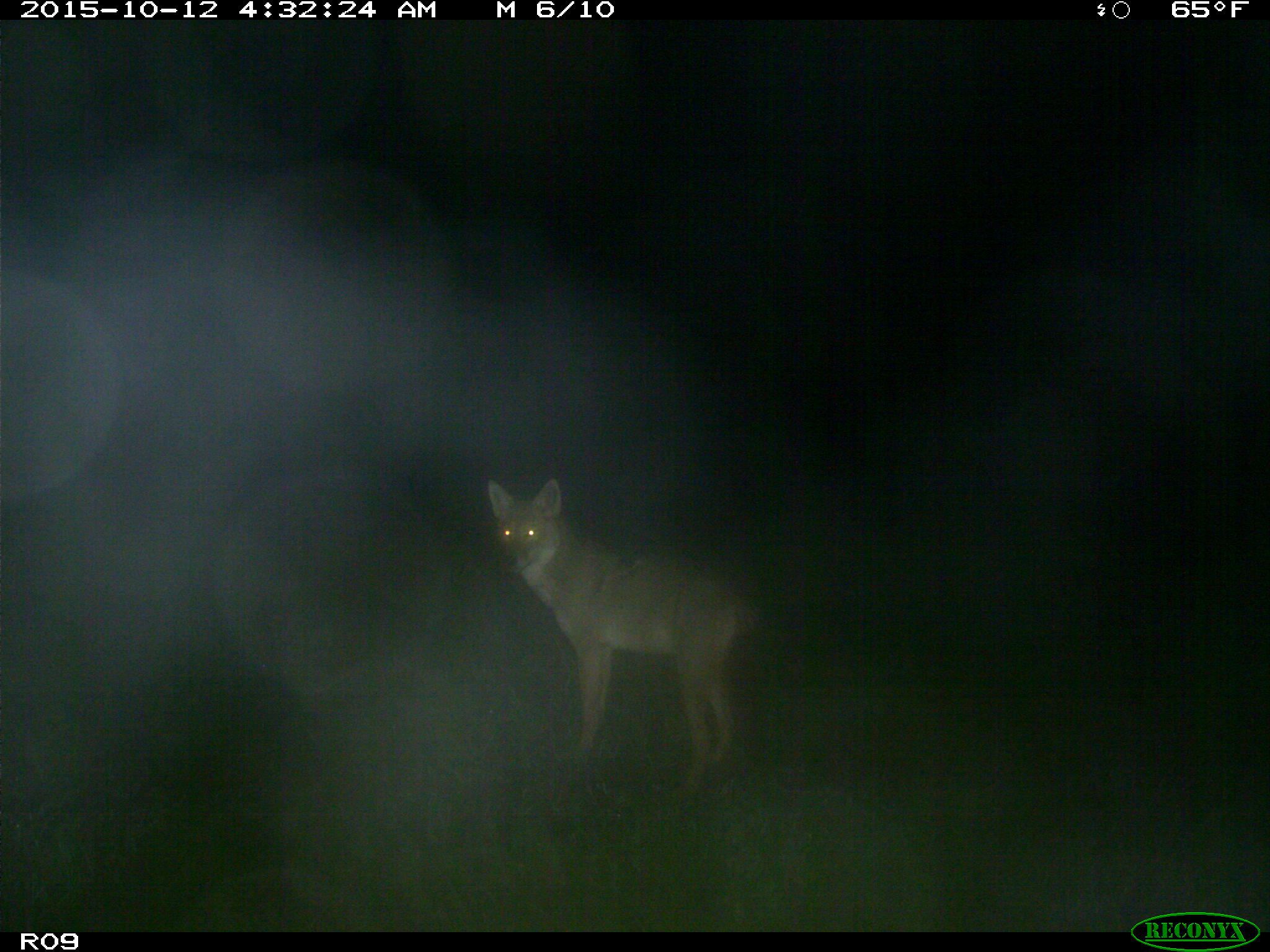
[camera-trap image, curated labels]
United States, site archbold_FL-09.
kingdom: Animalia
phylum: Chordata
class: Mammalia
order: Carnivora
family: Canidae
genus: Canis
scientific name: Canis latrans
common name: coyote